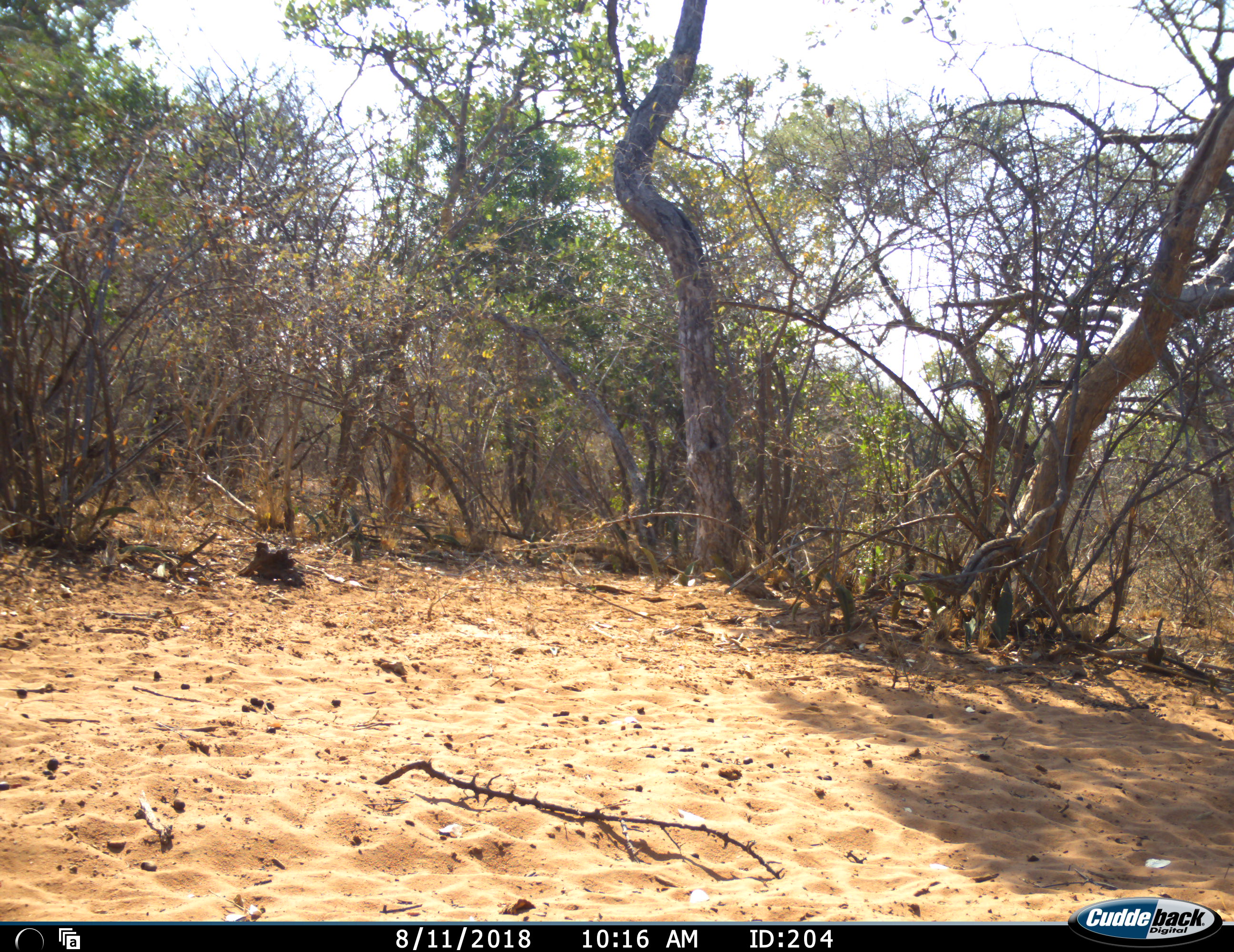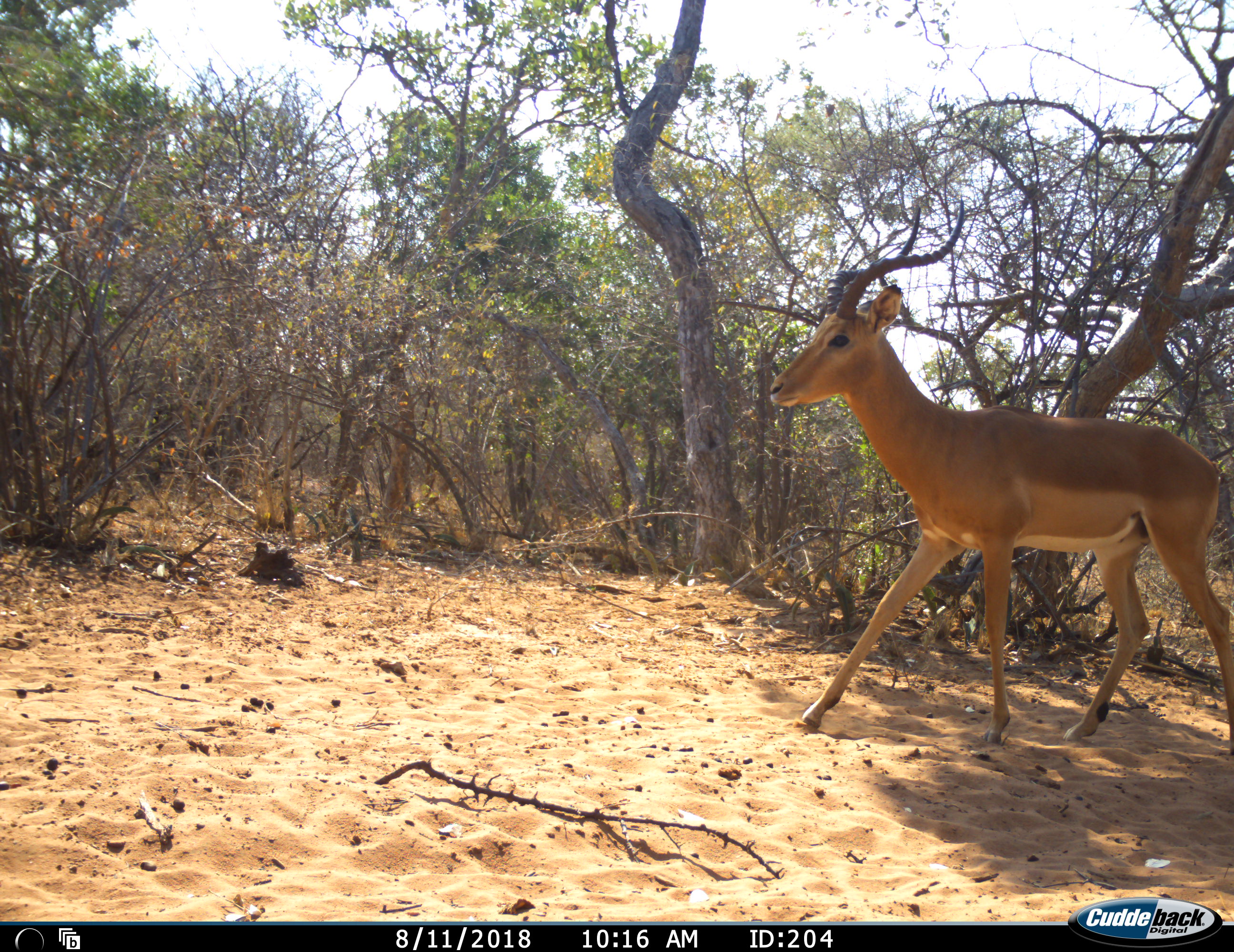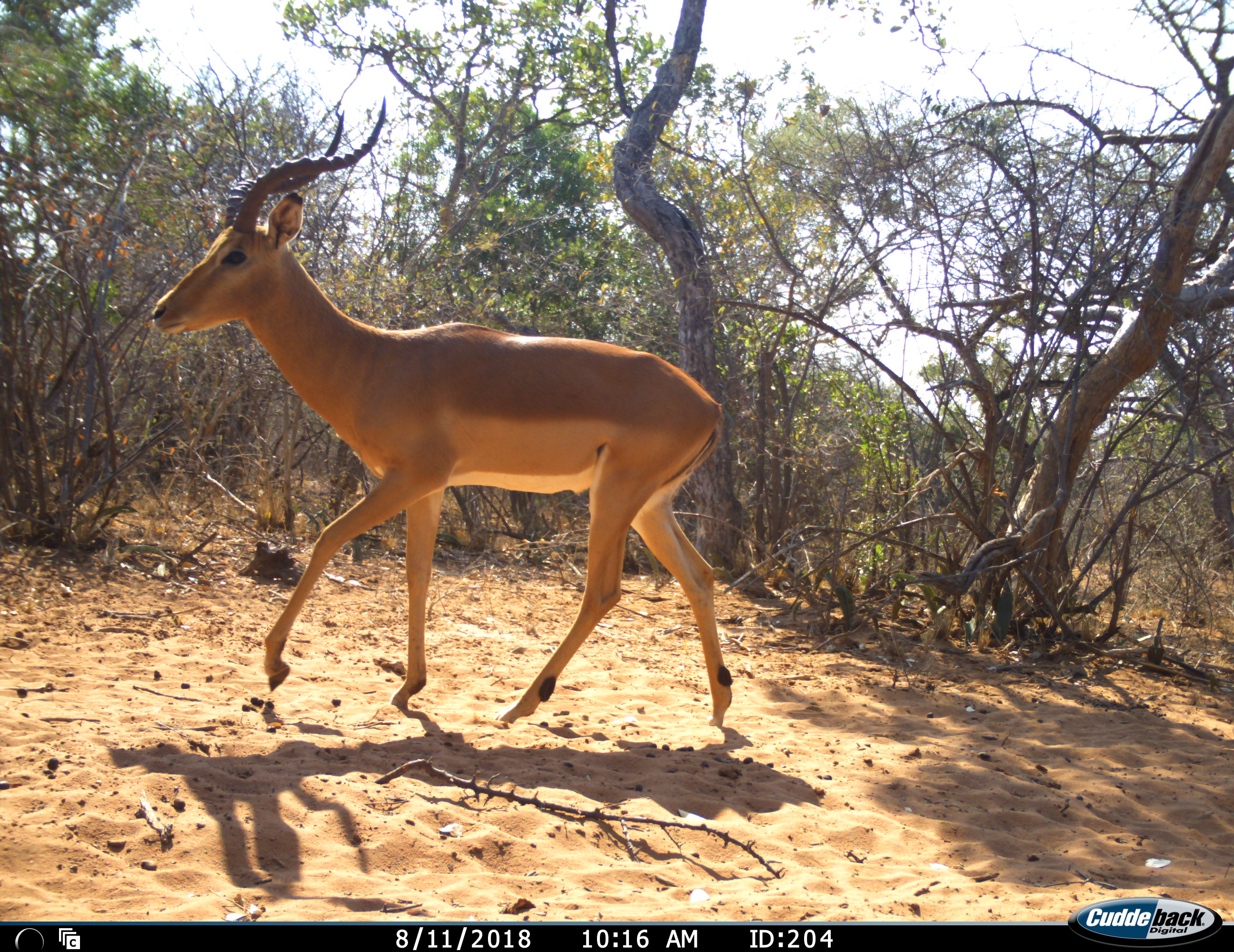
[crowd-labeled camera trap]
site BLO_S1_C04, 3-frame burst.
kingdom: Animalia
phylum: Chordata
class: Mammalia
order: Artiodactyla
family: Bovidae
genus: Aepyceros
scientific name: Aepyceros melampus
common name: impala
Impala (Aepyceros melampus), count 1. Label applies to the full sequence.